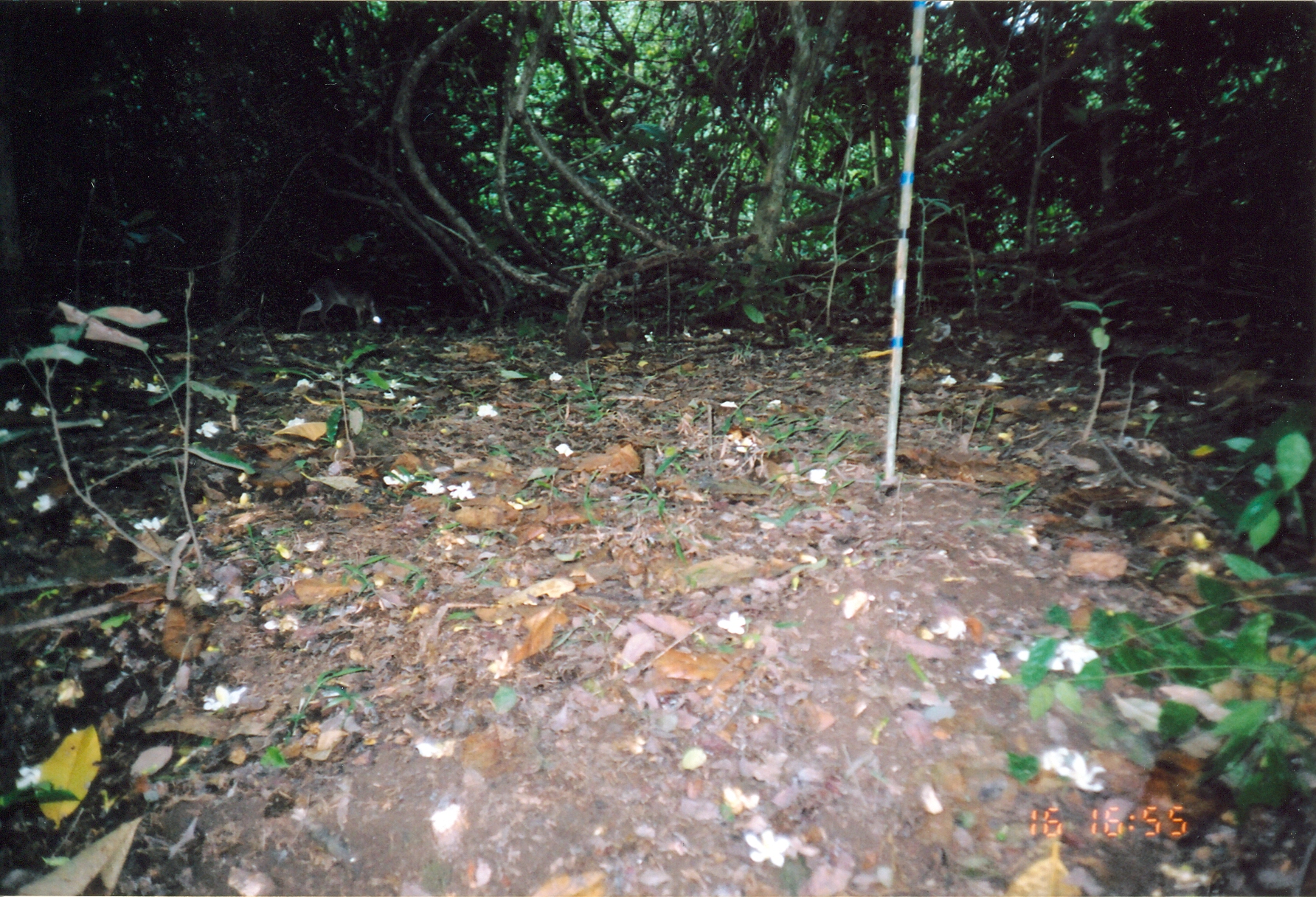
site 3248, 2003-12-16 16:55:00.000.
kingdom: Animalia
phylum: Chordata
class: Mammalia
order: Artiodactyla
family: Bovidae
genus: Nesotragus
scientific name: Nesotragus moschatus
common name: suni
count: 1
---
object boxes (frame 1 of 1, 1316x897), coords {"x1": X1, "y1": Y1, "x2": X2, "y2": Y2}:
nesotragus moschatus: {"x1": 296, "y1": 273, "x2": 381, "y2": 330}